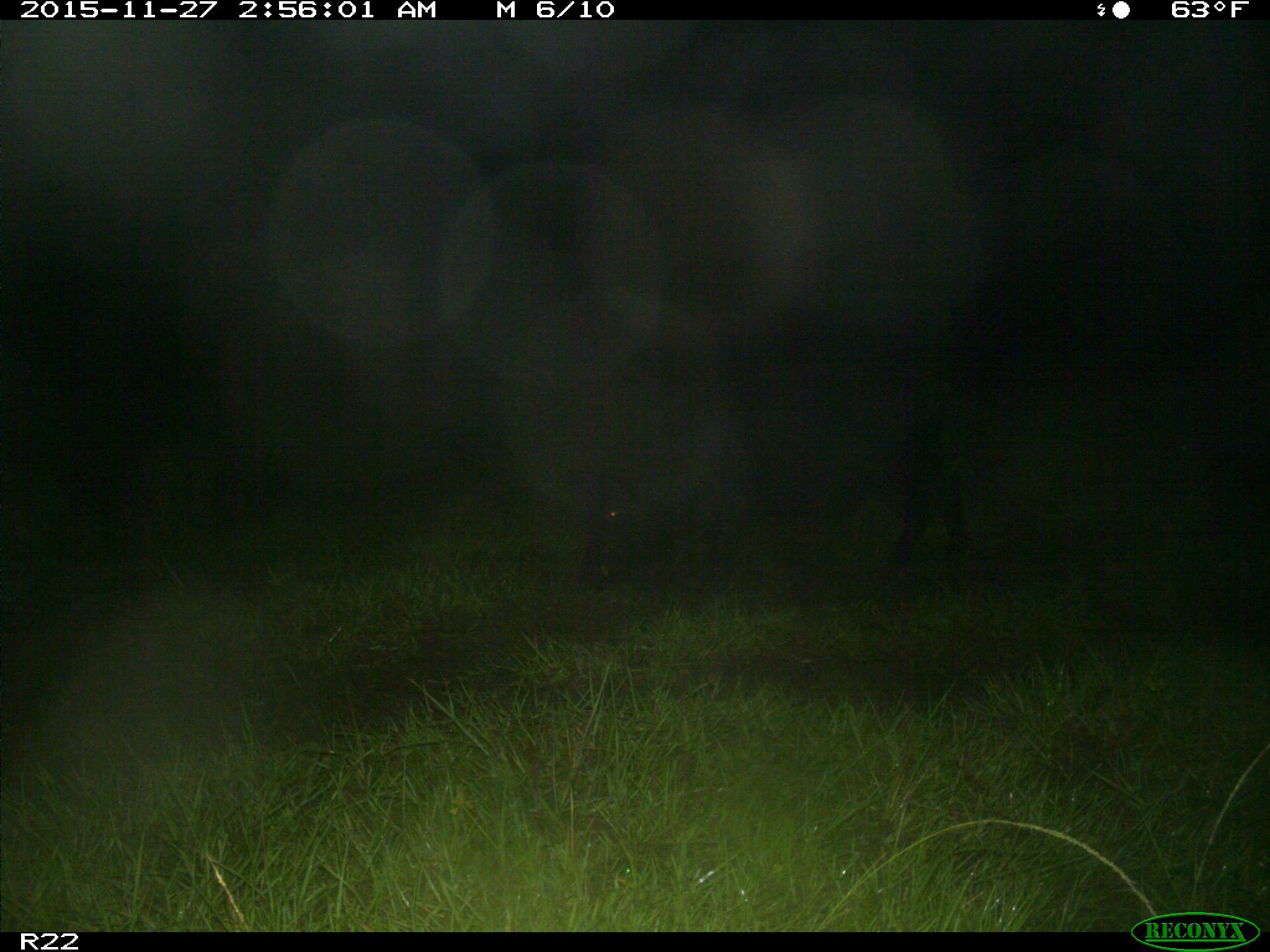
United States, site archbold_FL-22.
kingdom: Animalia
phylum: Chordata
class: Mammalia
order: Artiodactyla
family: Suidae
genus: Sus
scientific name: Sus scrofa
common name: wild boar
Sus scrofa (wild boar).